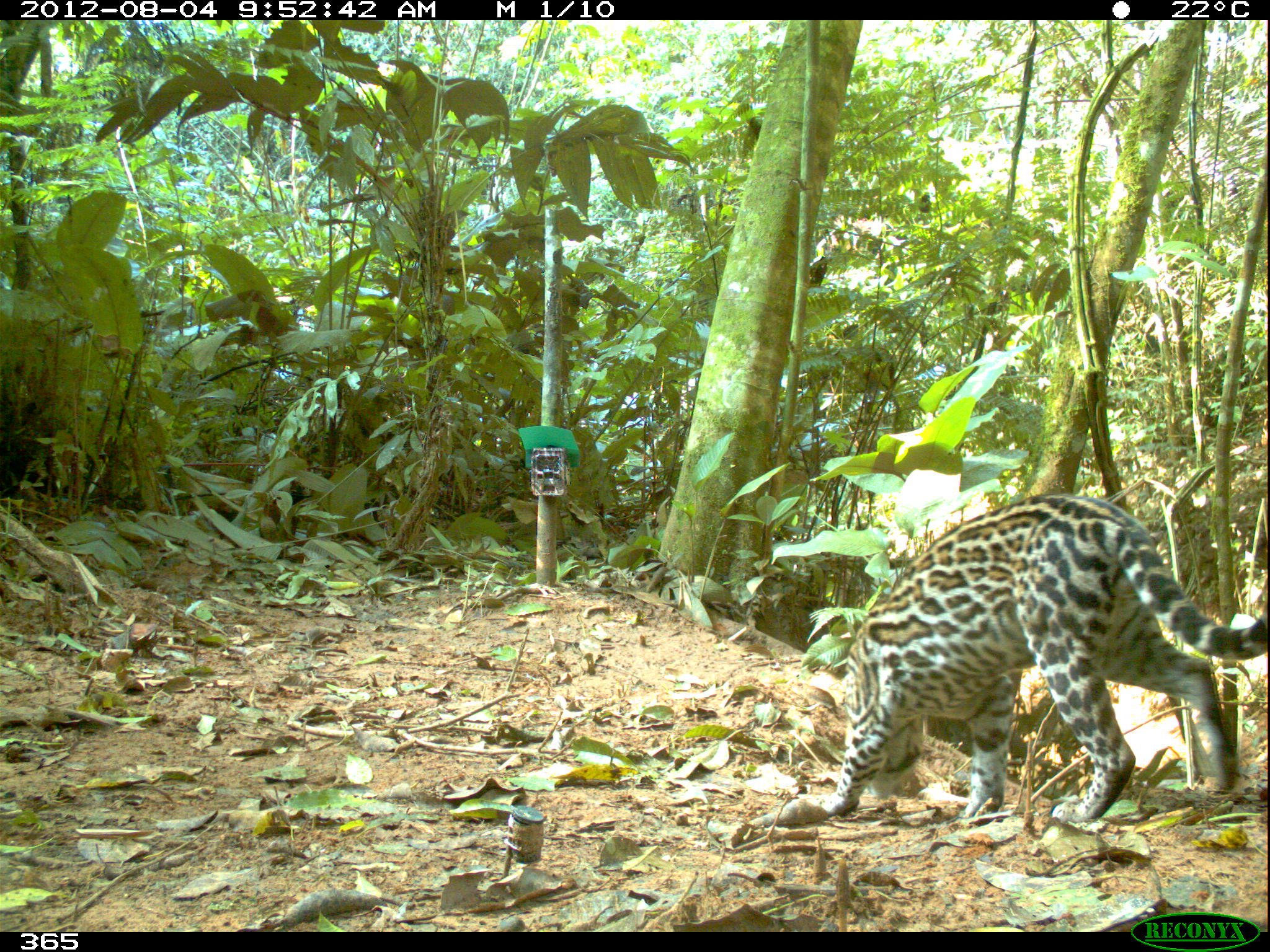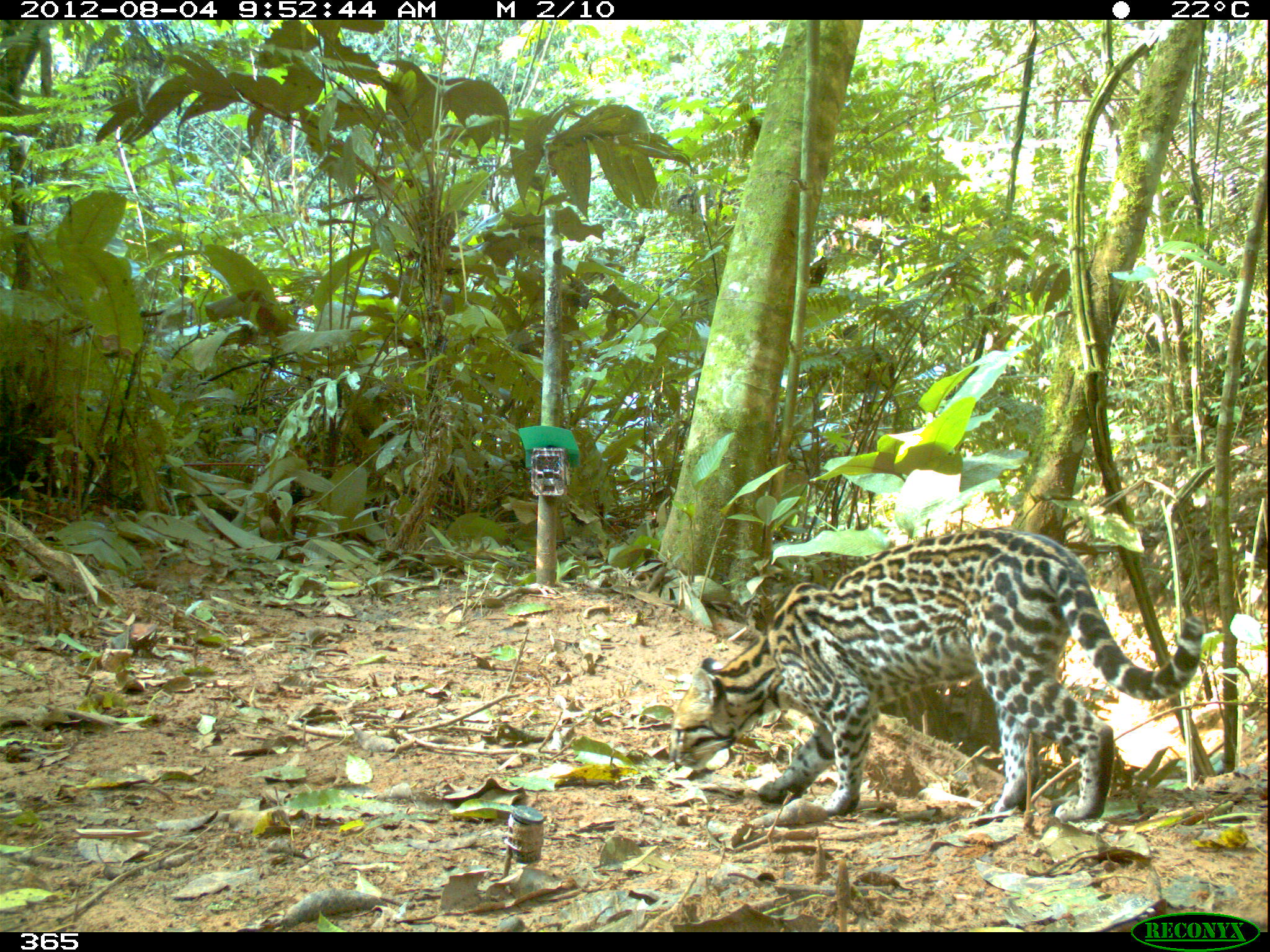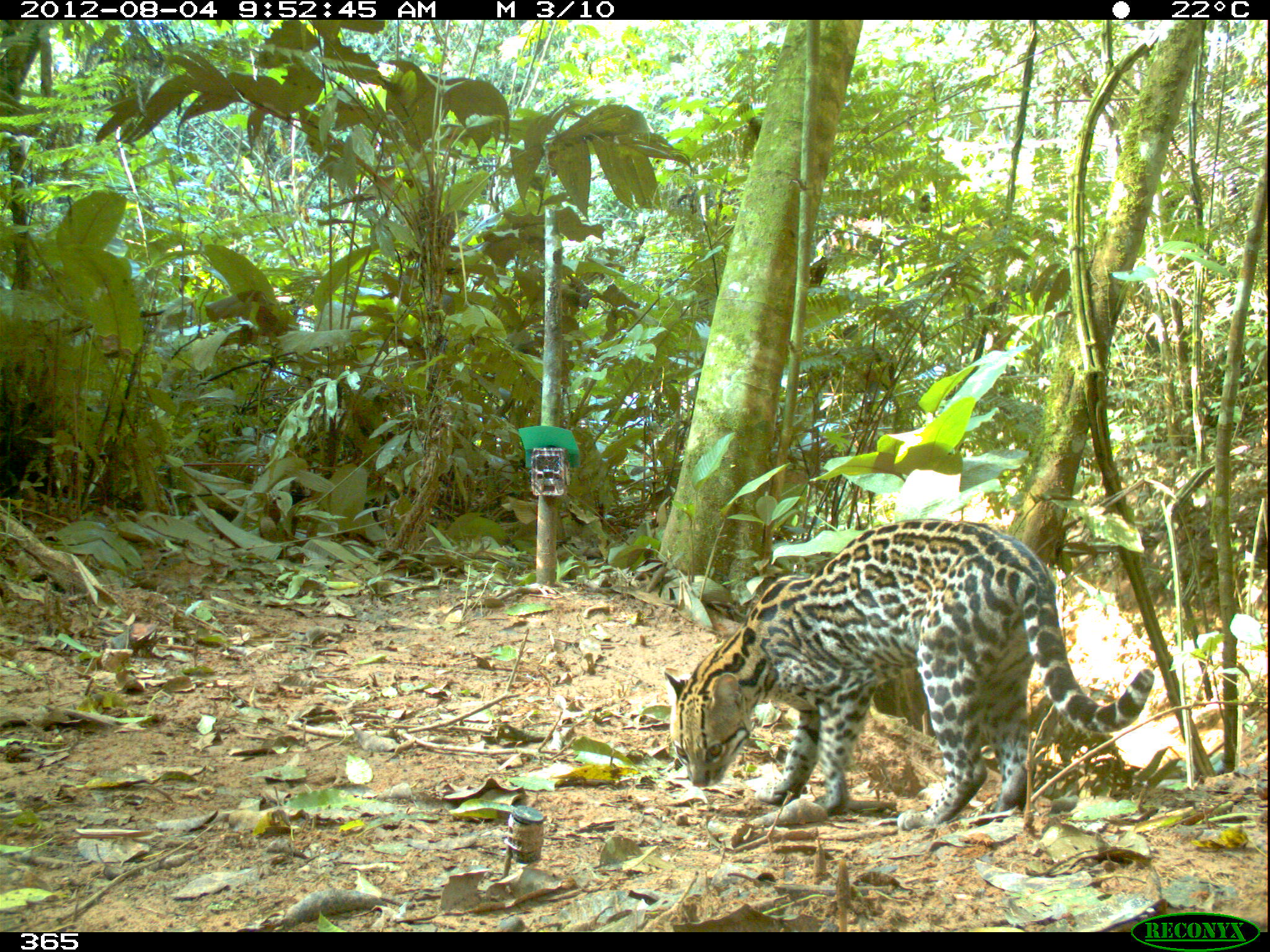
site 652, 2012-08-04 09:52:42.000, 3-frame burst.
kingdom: Animalia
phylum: Chordata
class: Mammalia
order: Carnivora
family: Felidae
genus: Leopardus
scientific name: Leopardus pardalis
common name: ocelot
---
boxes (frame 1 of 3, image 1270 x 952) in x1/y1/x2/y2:
leopardus pardalis: 819/491/1266/825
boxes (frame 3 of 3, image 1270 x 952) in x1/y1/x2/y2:
leopardus pardalis: 663/515/1155/830